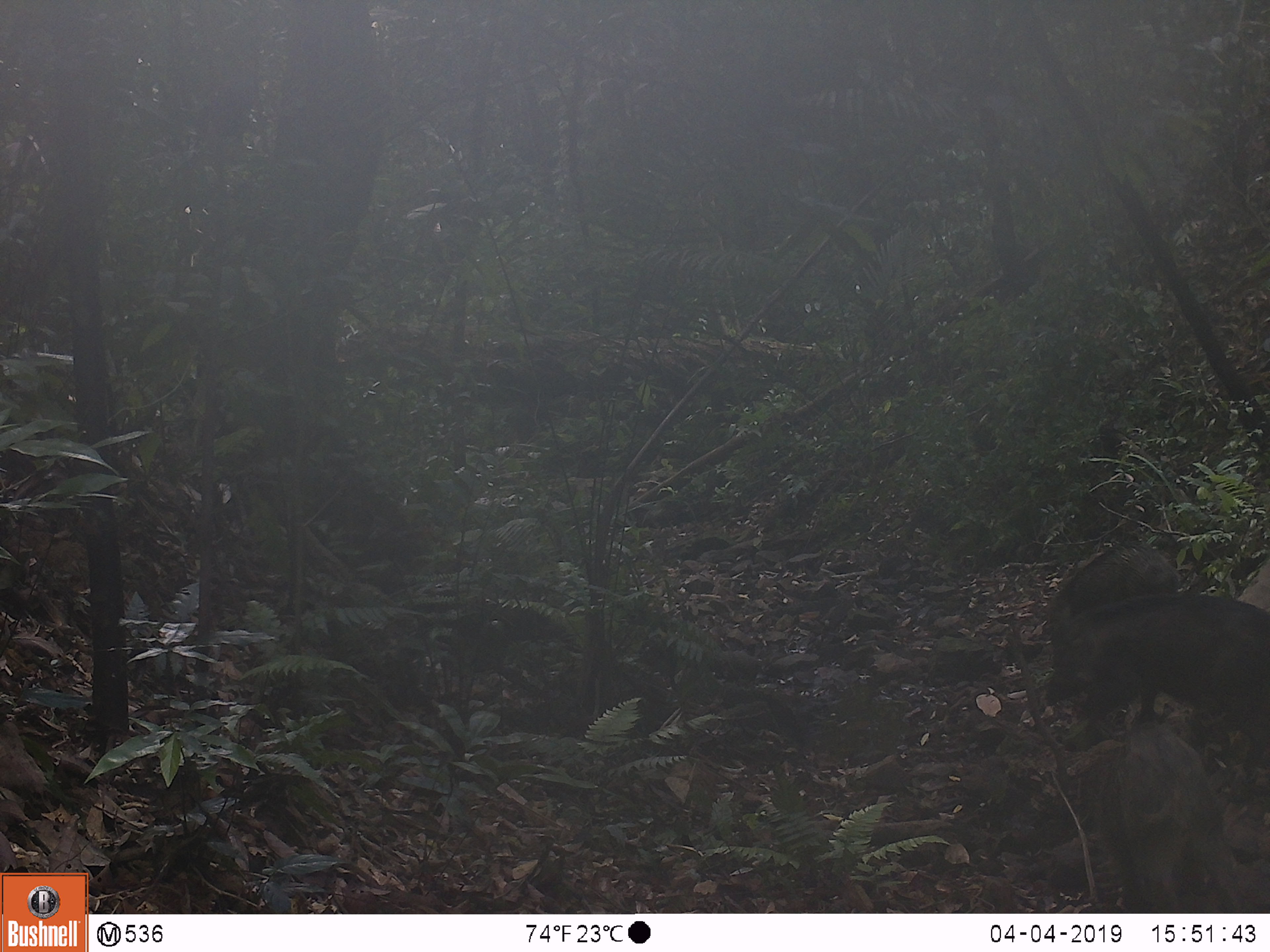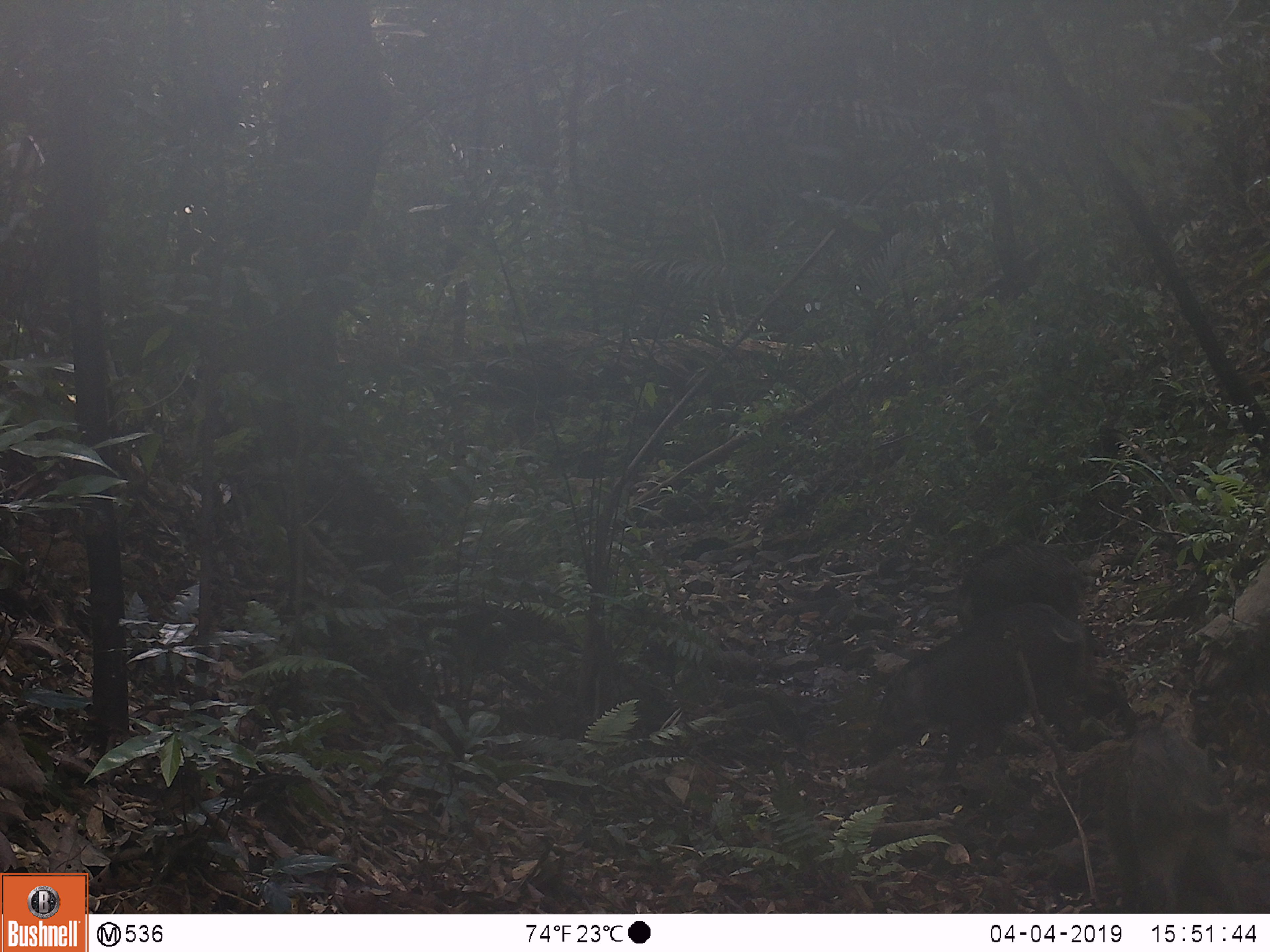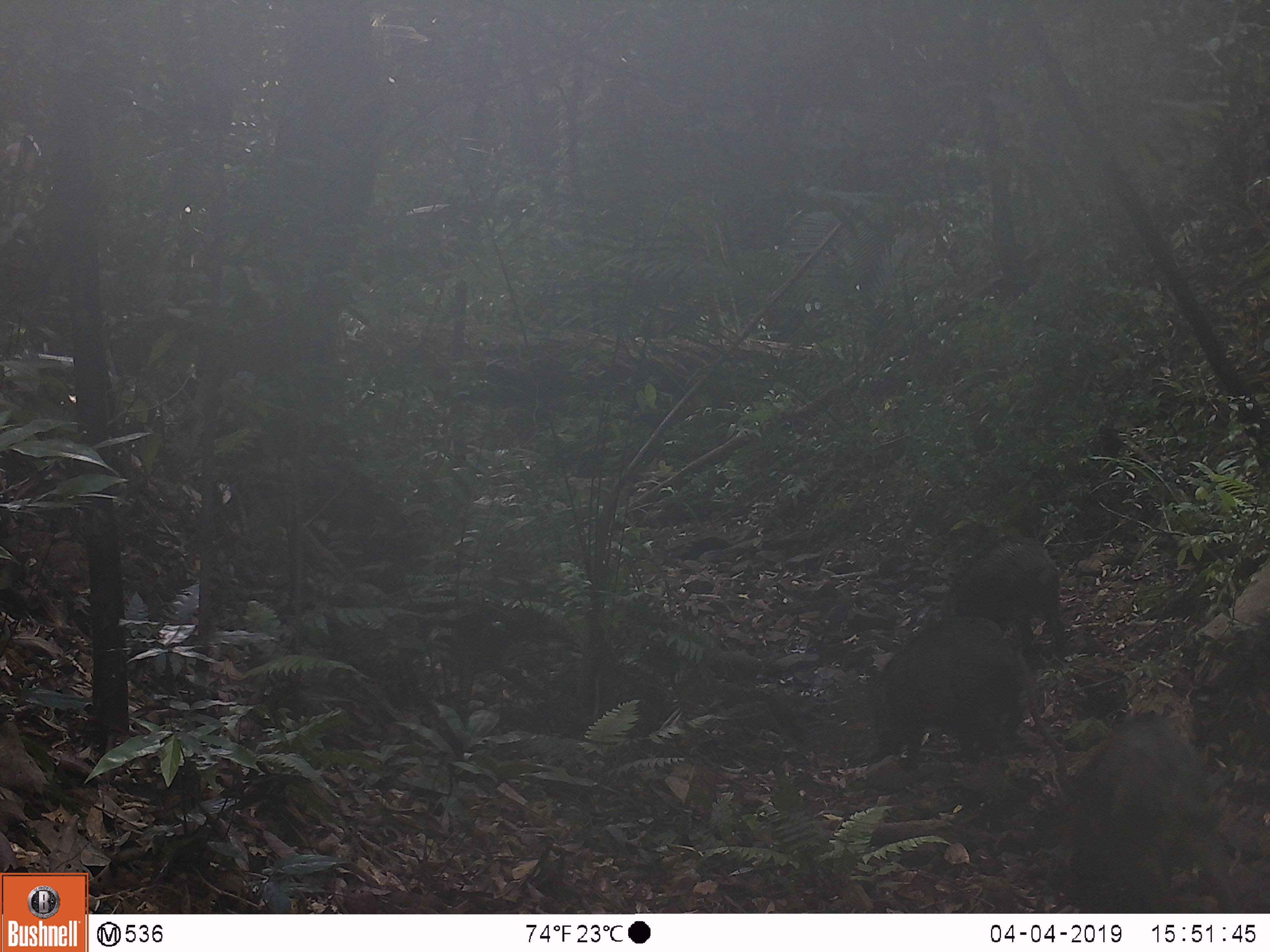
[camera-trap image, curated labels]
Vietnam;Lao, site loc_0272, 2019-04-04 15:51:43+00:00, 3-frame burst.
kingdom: Animalia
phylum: Chordata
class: Mammalia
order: Artiodactyla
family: Suidae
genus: Sus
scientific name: Sus scrofa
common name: eurasian wild pig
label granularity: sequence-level